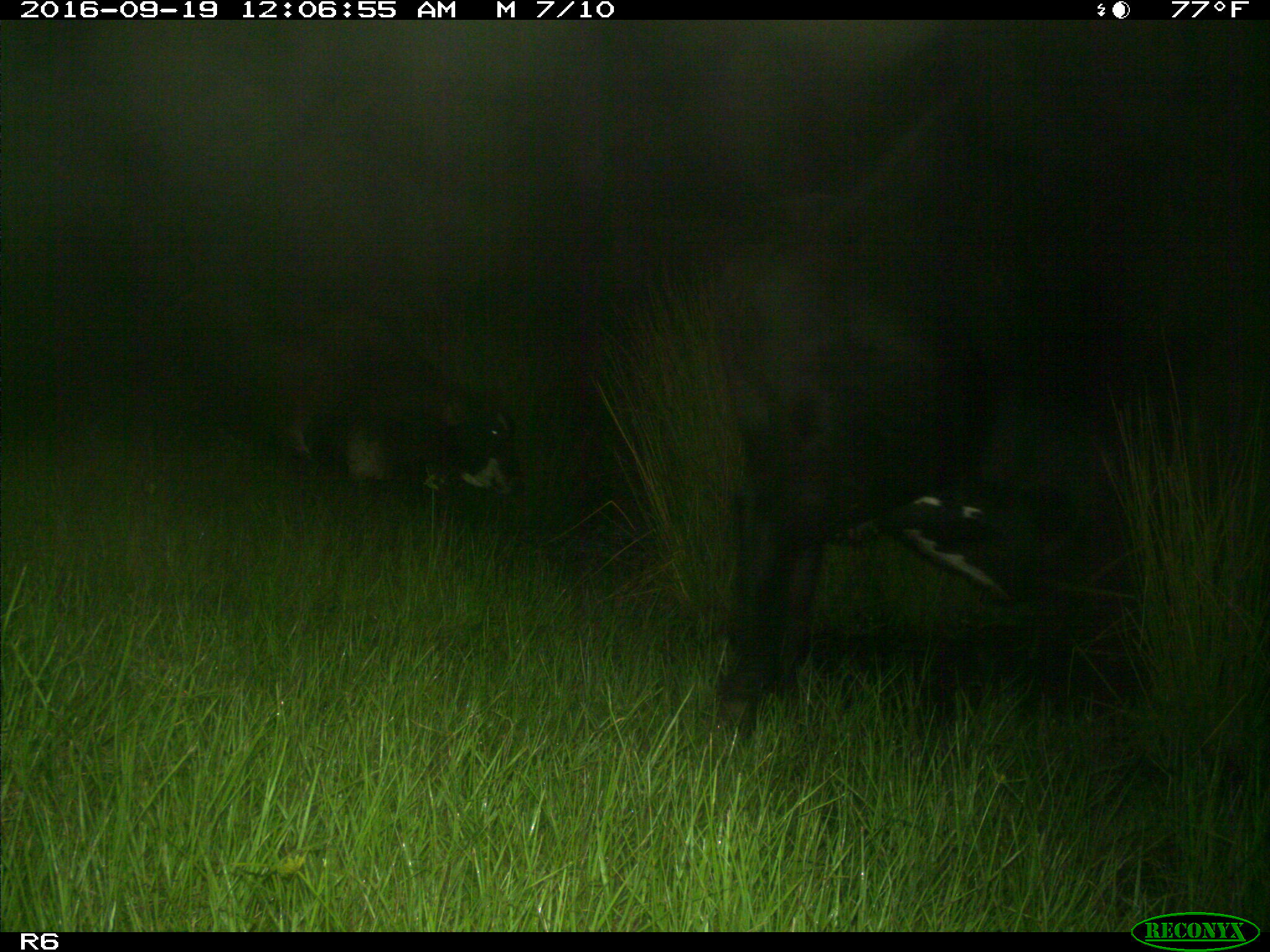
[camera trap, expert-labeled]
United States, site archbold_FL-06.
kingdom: Animalia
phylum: Chordata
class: Mammalia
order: Artiodactyla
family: Bovidae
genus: Bos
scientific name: Bos taurus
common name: domestic cow